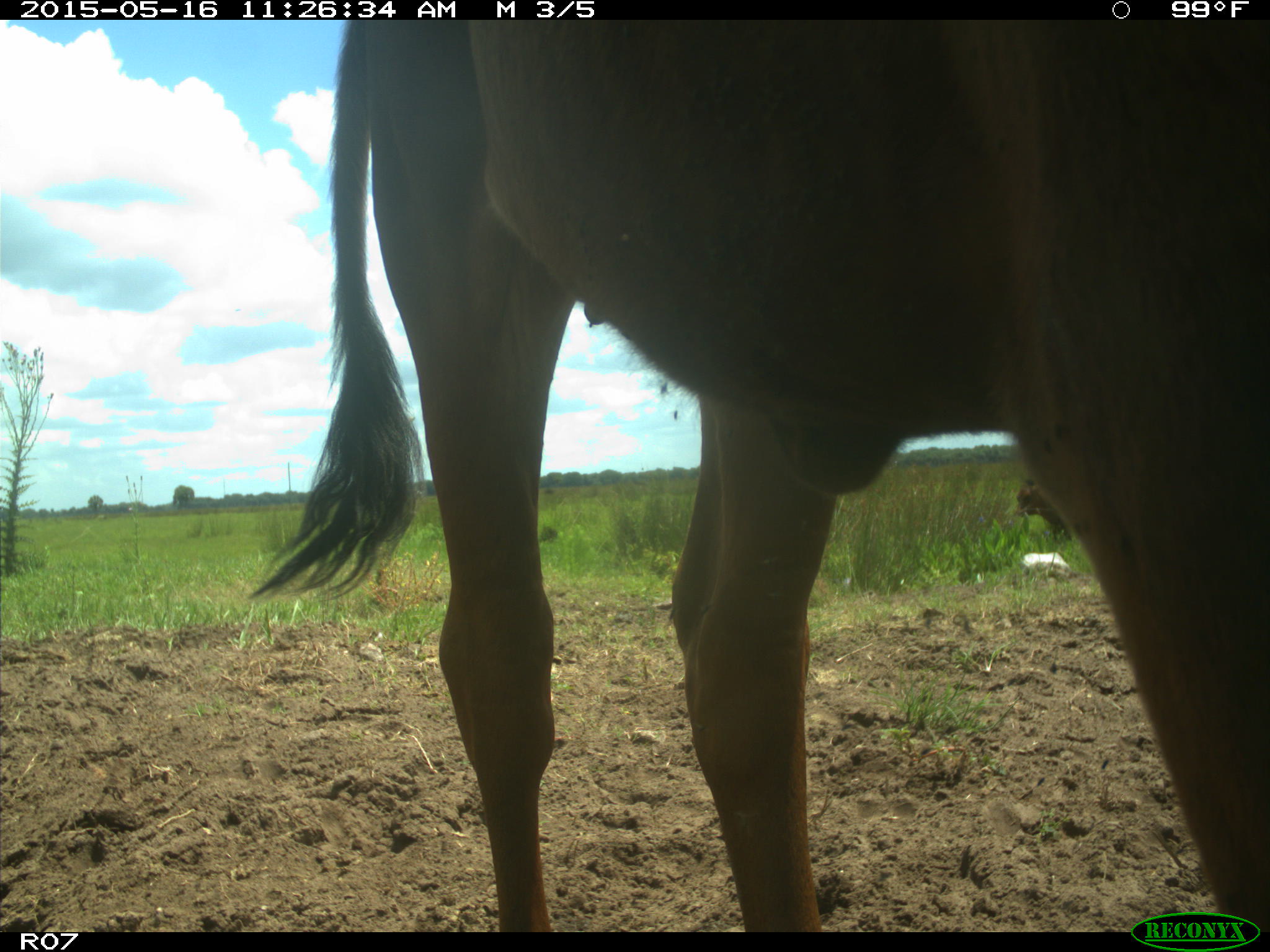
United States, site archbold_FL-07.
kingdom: Animalia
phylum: Chordata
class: Mammalia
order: Artiodactyla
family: Bovidae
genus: Bos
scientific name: Bos taurus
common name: domestic cow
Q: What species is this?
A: Bos taurus (domestic cow).